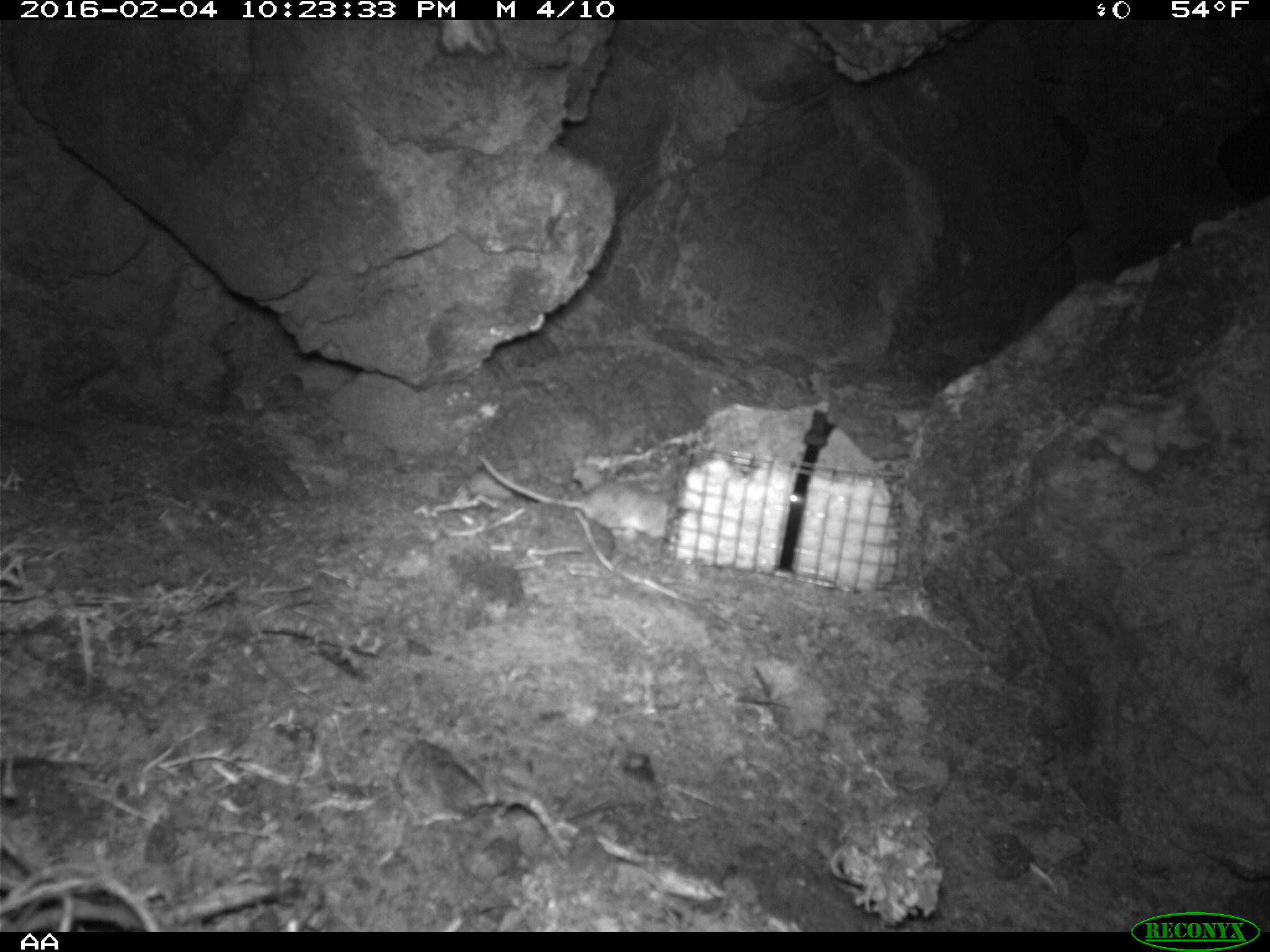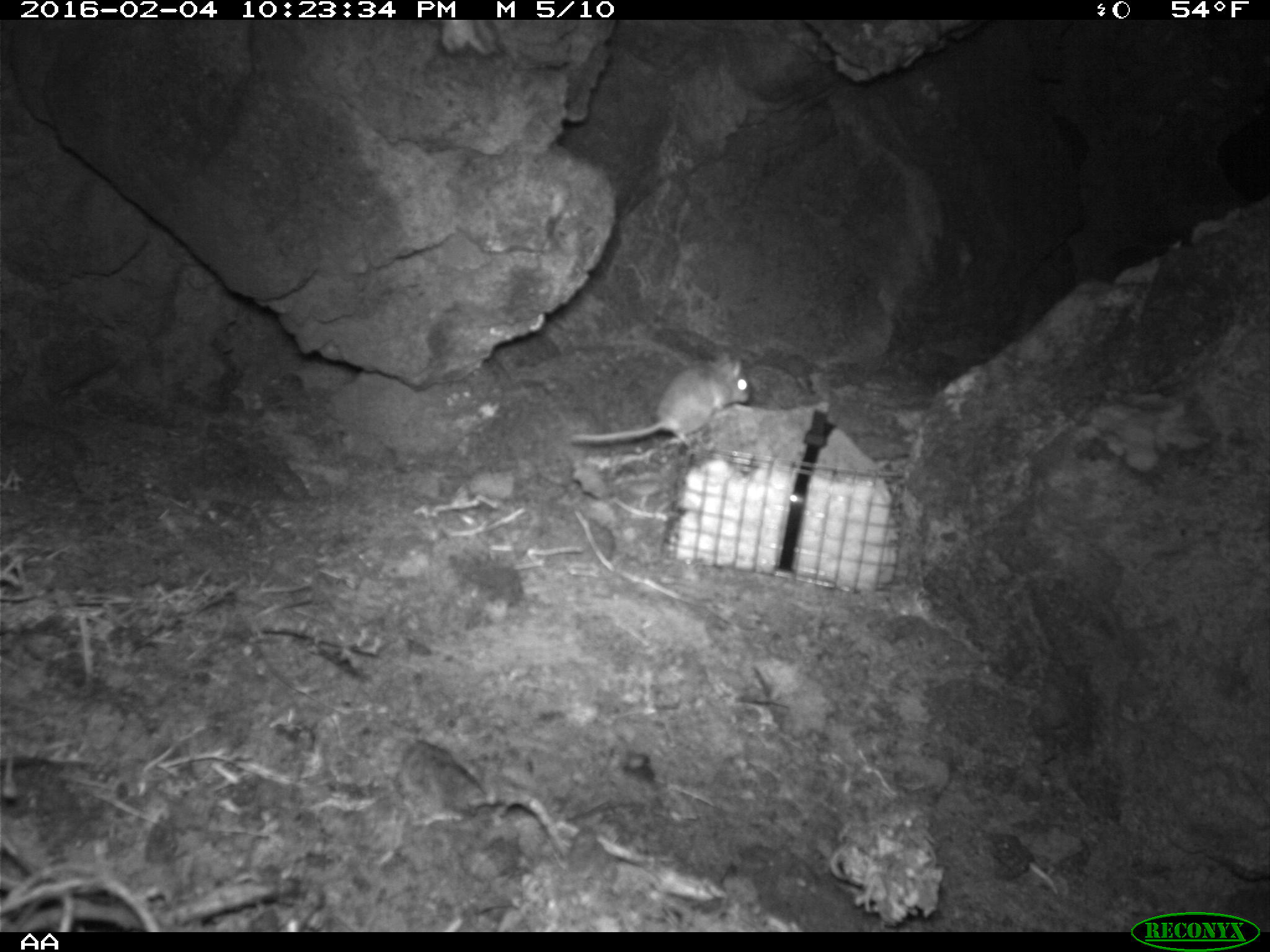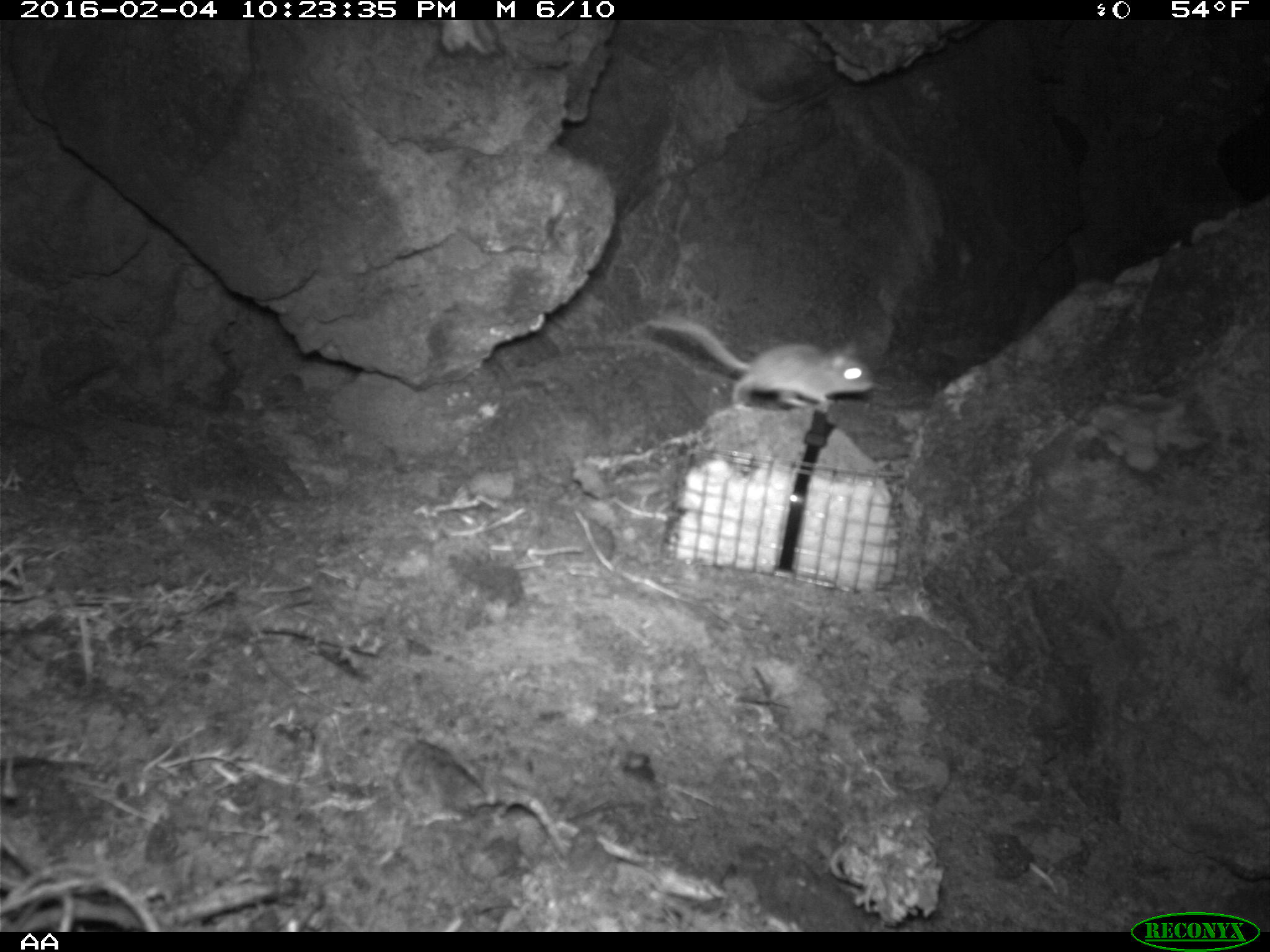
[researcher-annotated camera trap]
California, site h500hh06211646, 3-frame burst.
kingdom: Animalia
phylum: Chordata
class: Mammalia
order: Rodentia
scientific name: Rodentia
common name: rodent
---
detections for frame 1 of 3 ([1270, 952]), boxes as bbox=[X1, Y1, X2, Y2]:
rodent: bbox=[477, 452, 677, 541]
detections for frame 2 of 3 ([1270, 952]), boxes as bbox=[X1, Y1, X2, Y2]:
rodent: bbox=[568, 350, 749, 451]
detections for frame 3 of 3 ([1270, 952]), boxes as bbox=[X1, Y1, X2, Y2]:
rodent: bbox=[646, 311, 874, 412]